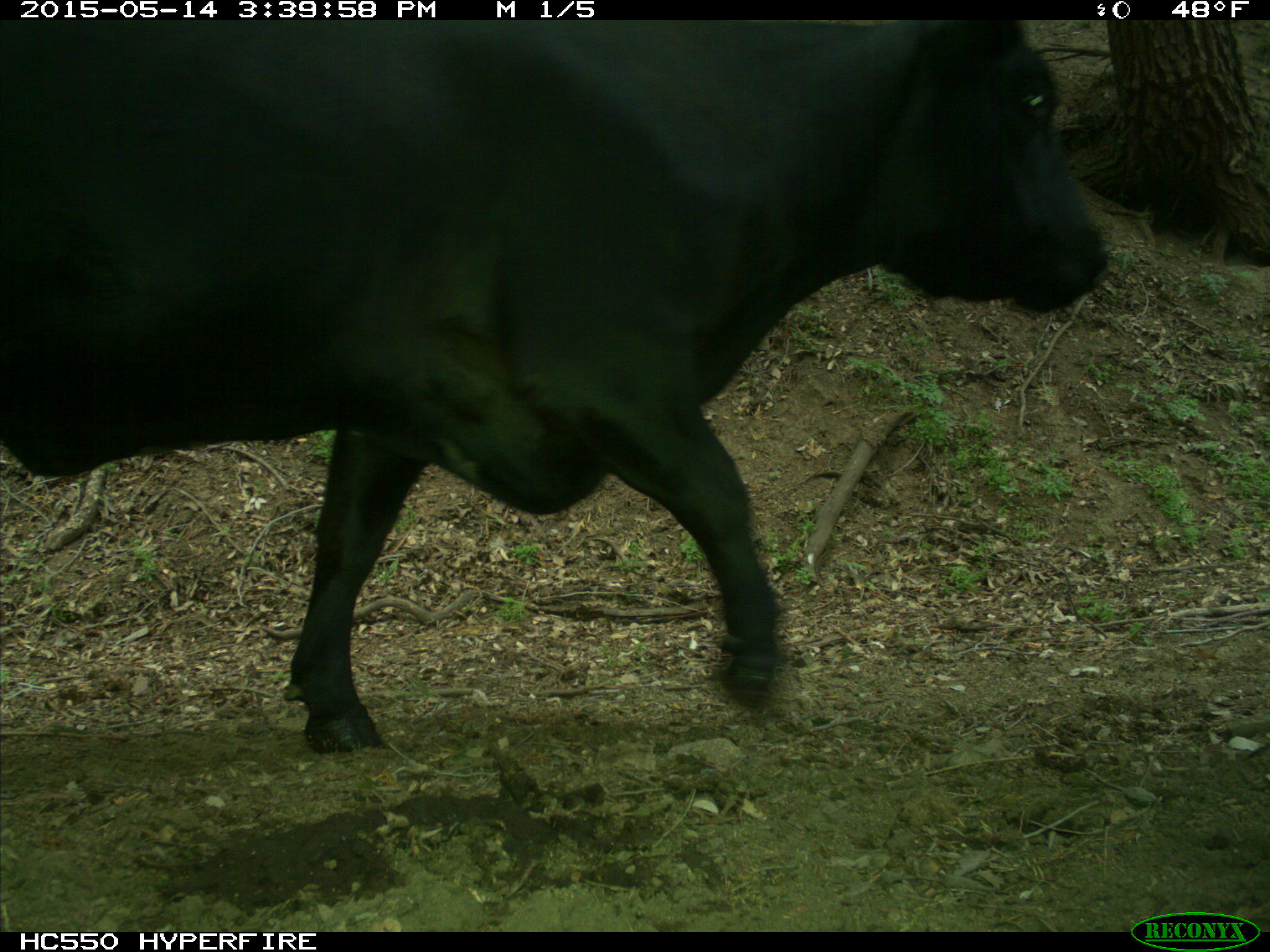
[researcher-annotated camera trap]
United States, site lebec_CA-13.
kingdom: Animalia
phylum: Chordata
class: Mammalia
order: Artiodactyla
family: Bovidae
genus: Bos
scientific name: Bos taurus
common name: domestic cow